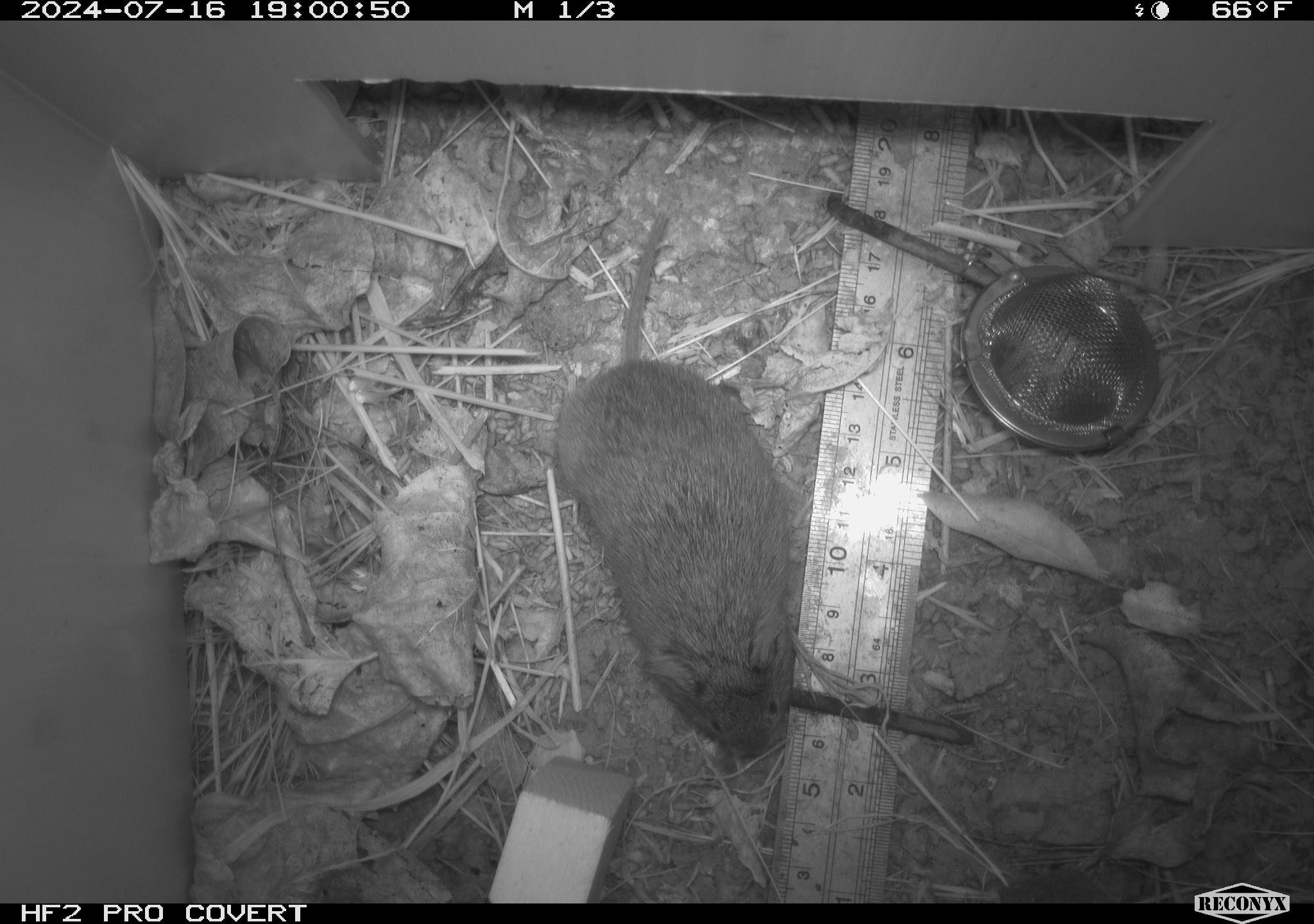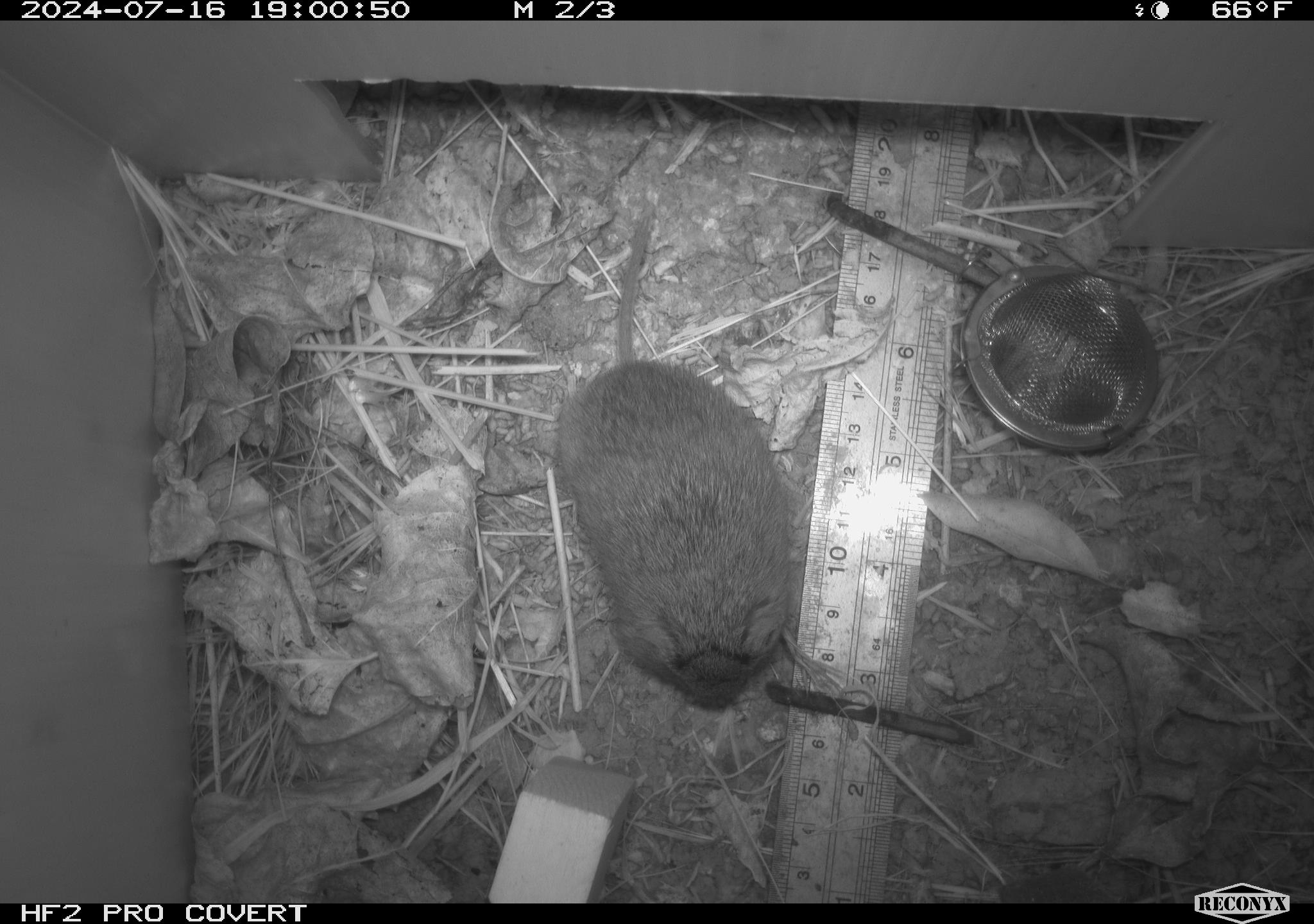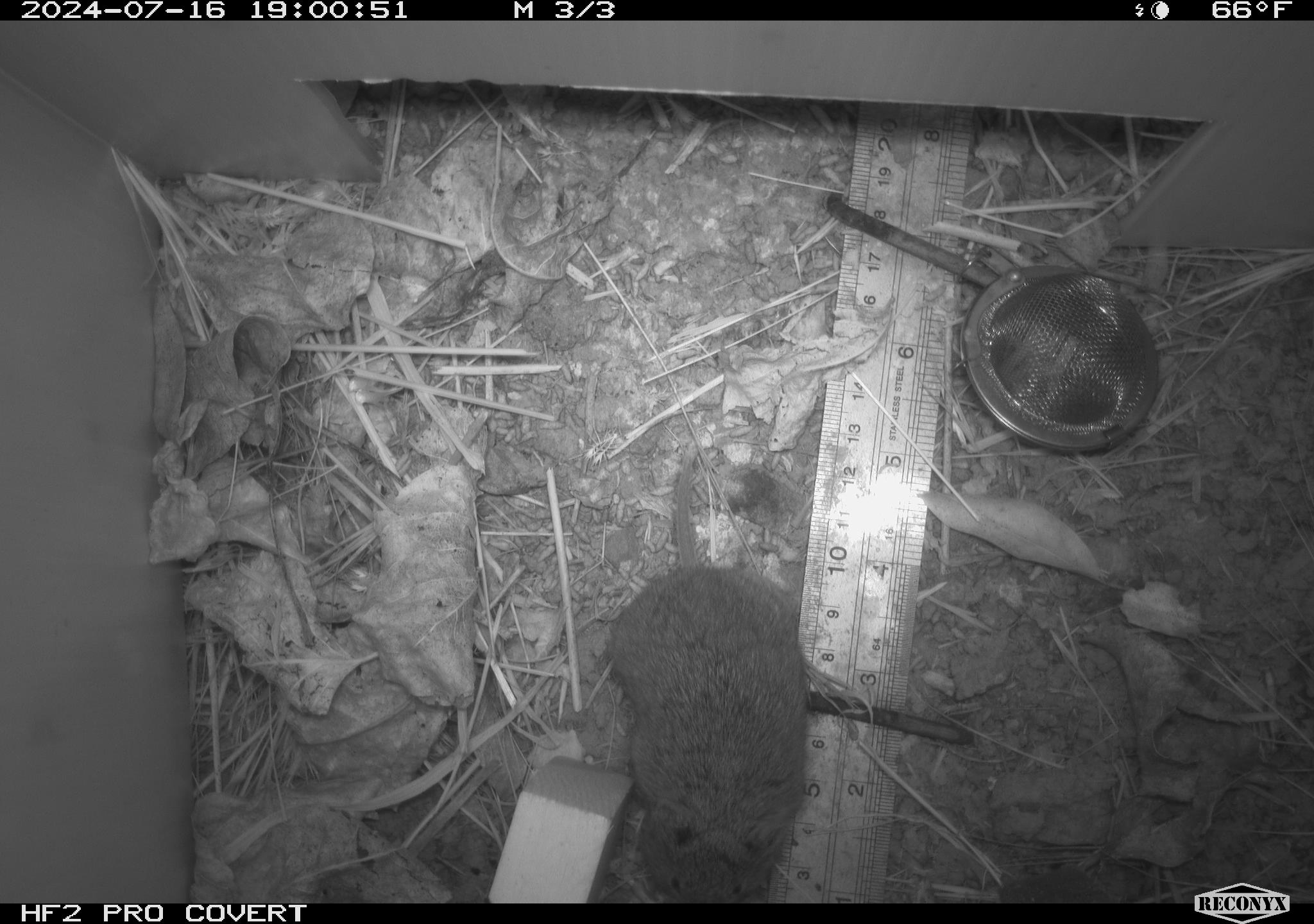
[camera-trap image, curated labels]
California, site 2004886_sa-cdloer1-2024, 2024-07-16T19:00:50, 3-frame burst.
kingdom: Animalia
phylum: Chordata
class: Mammalia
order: Rodentia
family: Cricetidae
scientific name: Arvicolinae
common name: voles, lemmings, and muskrats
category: arvicolinae subfamily